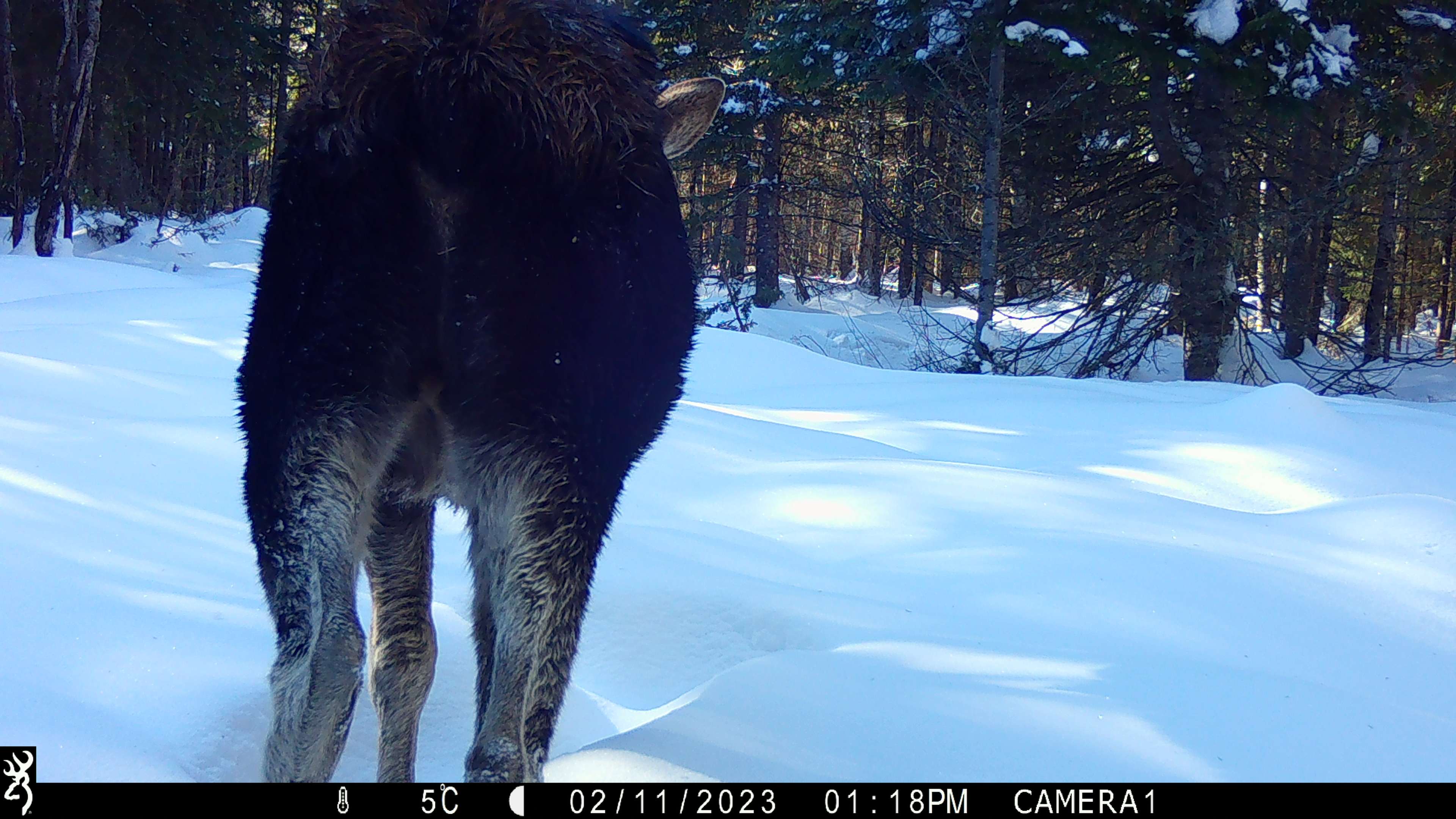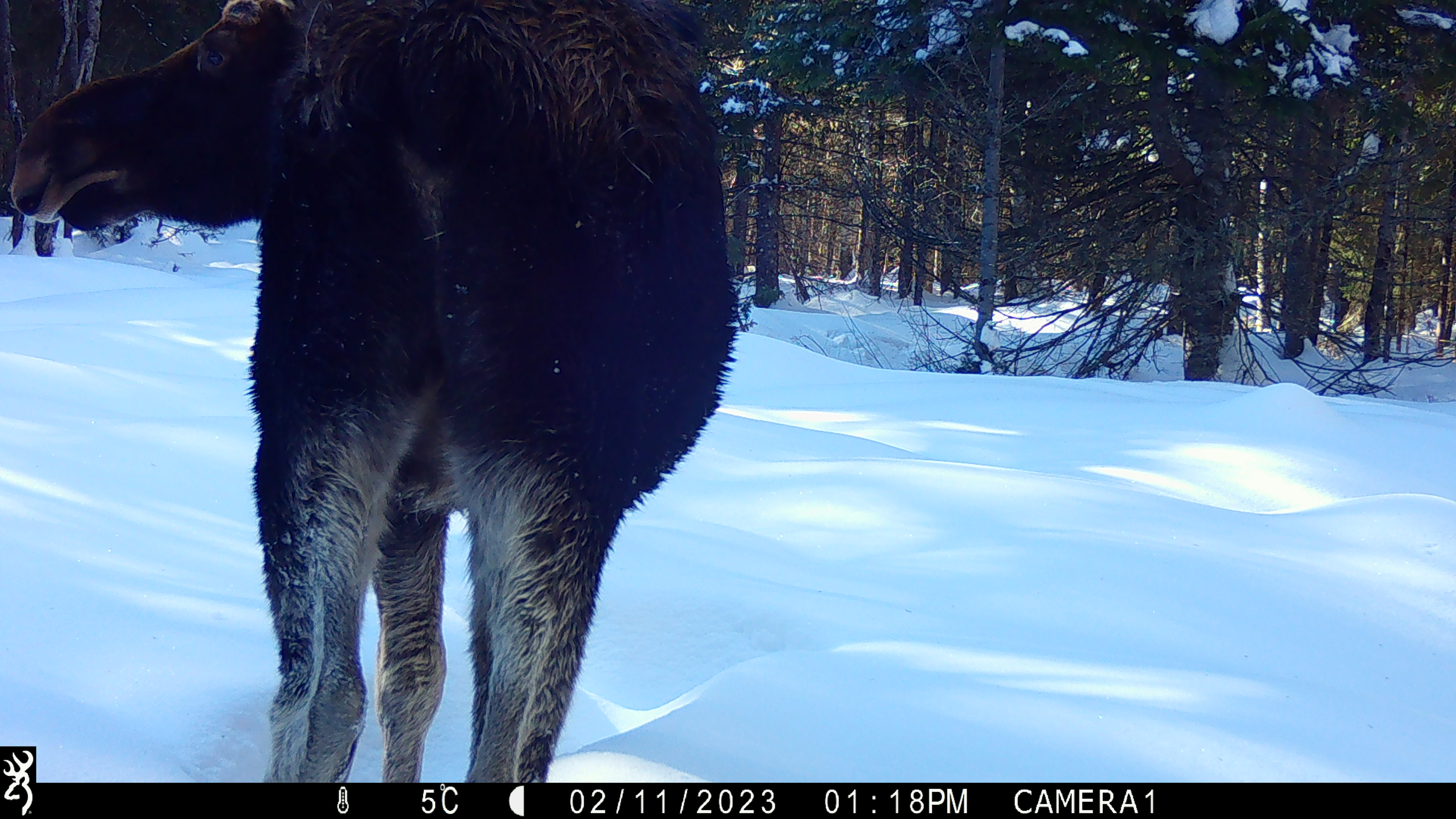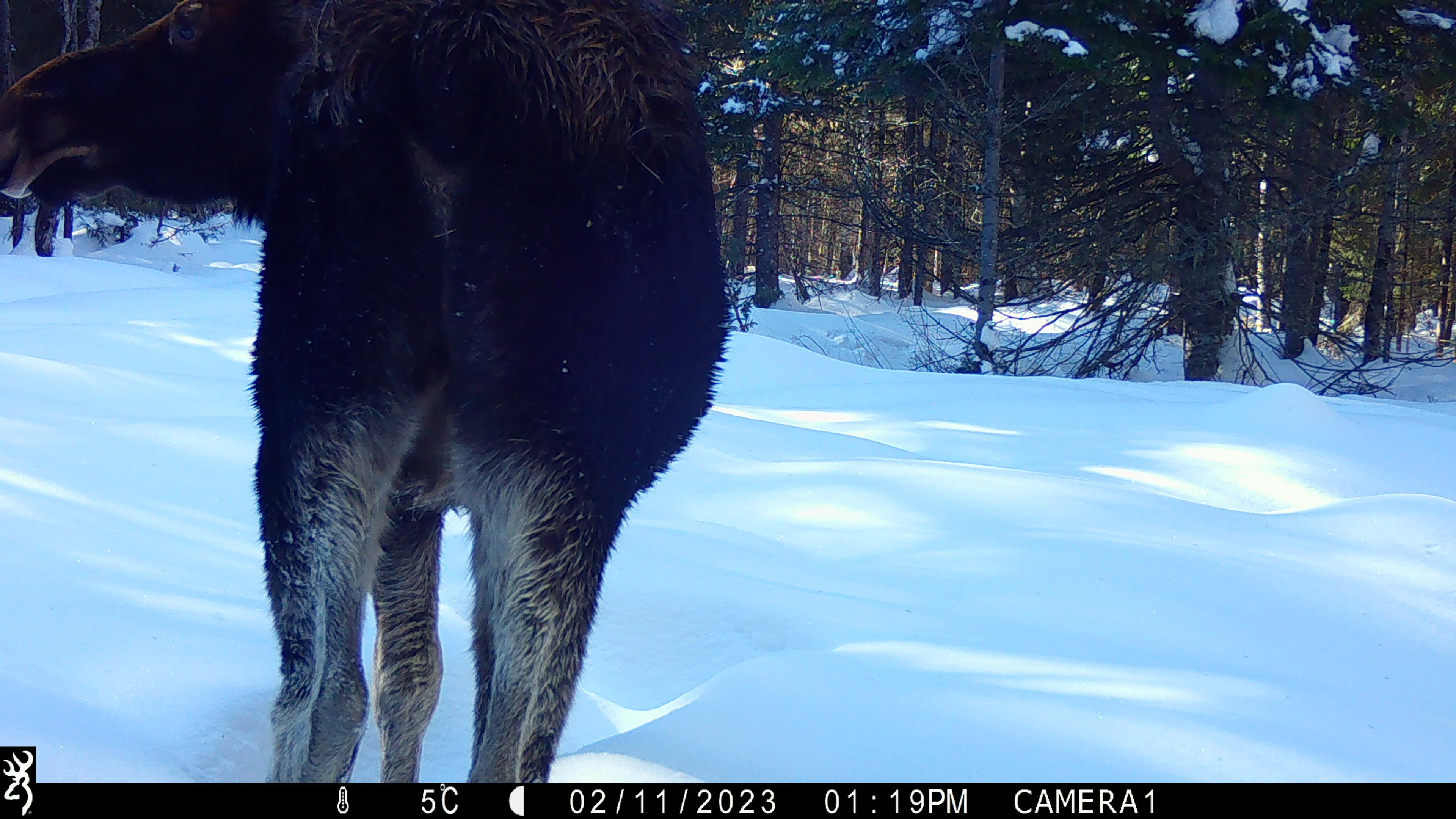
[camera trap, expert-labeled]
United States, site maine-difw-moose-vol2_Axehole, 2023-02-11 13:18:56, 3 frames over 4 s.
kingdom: Animalia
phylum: Chordata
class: Mammalia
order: Artiodactyla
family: Cervidae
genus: Alces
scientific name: Alces alces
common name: moose